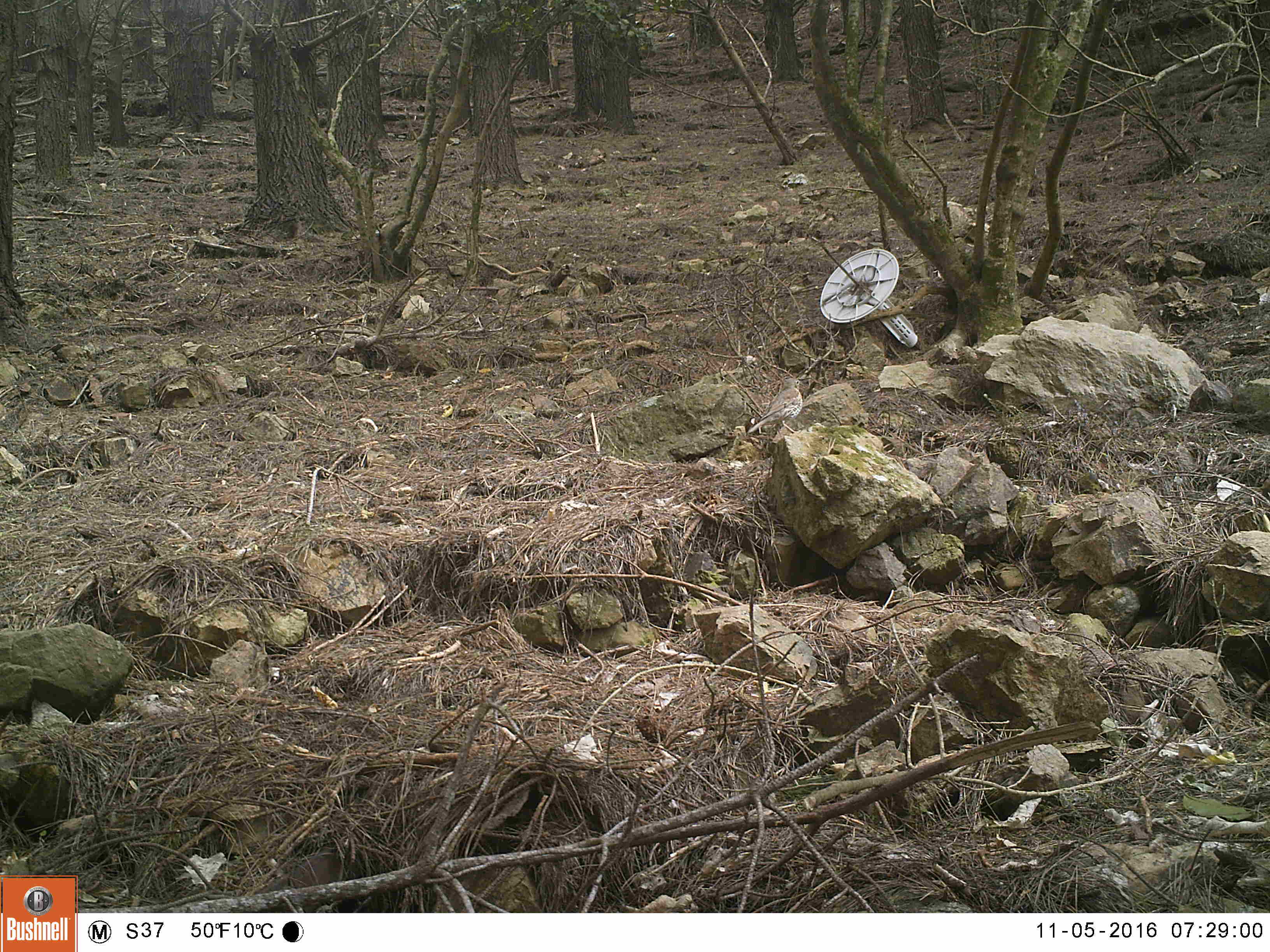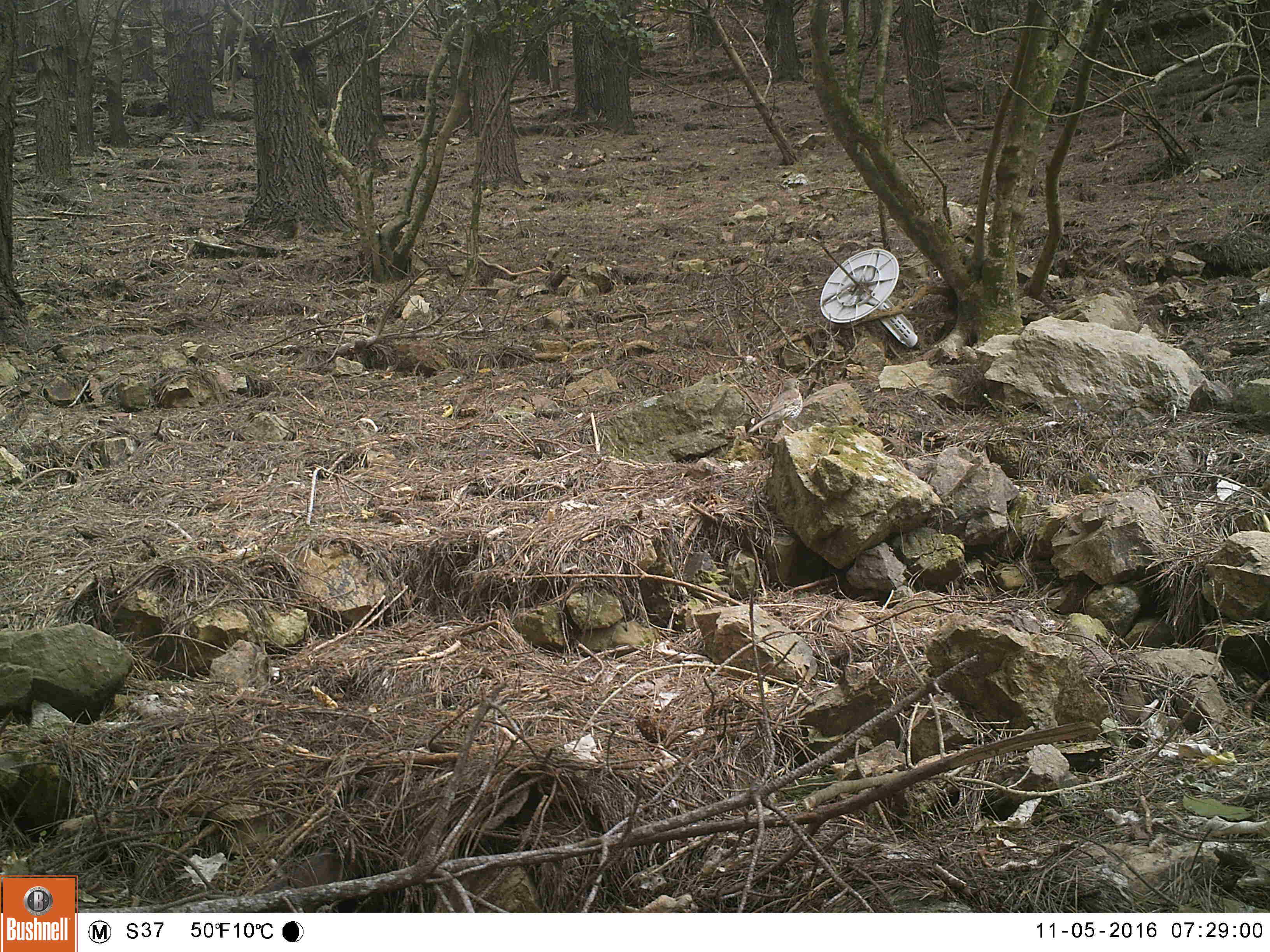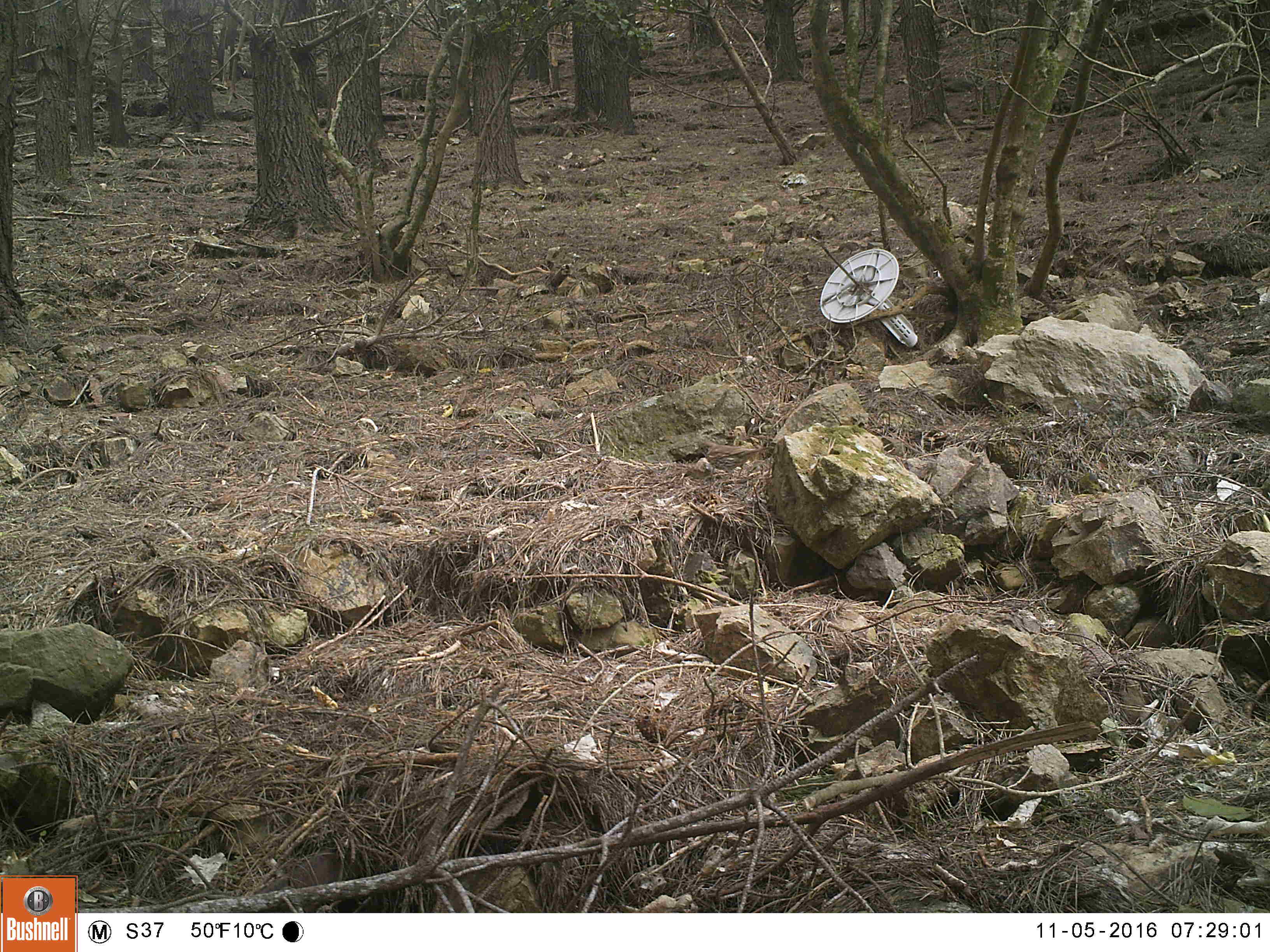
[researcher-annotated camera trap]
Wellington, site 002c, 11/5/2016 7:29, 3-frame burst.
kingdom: Animalia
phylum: Chordata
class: Aves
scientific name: Aves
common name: bird